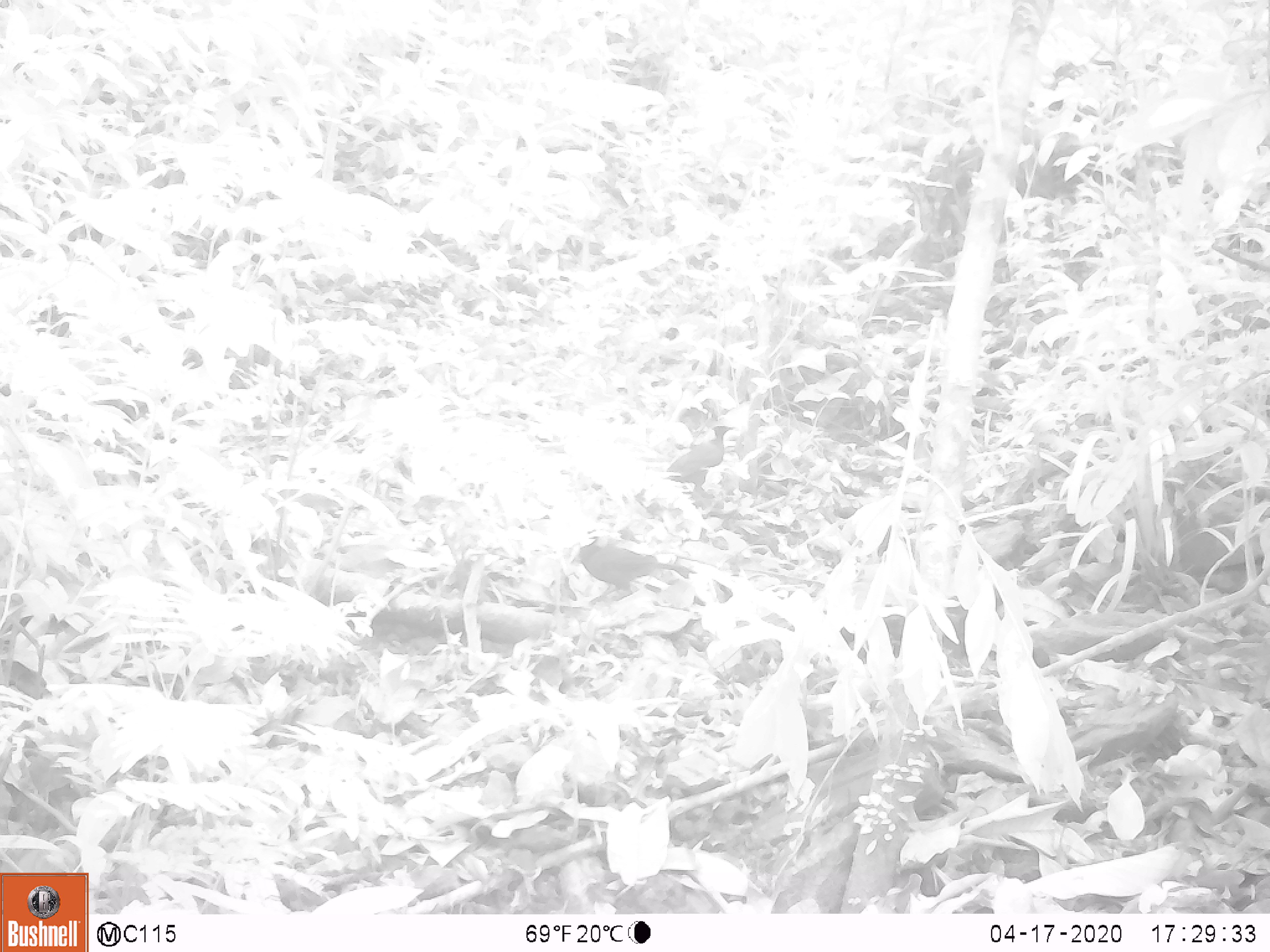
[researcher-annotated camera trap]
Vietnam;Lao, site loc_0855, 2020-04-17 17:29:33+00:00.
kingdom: Animalia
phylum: Chordata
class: Aves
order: Passeriformes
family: Leiothrichidae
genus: Garrulax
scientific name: Garrulax castanotis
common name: rufous-cheeked laughingthrush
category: rufous cheeked laughingthrush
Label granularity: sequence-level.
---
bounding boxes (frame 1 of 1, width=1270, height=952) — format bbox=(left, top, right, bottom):
rufous cheeked laughingthrush: bbox=(568, 541, 697, 606); bbox=(664, 424, 737, 487)